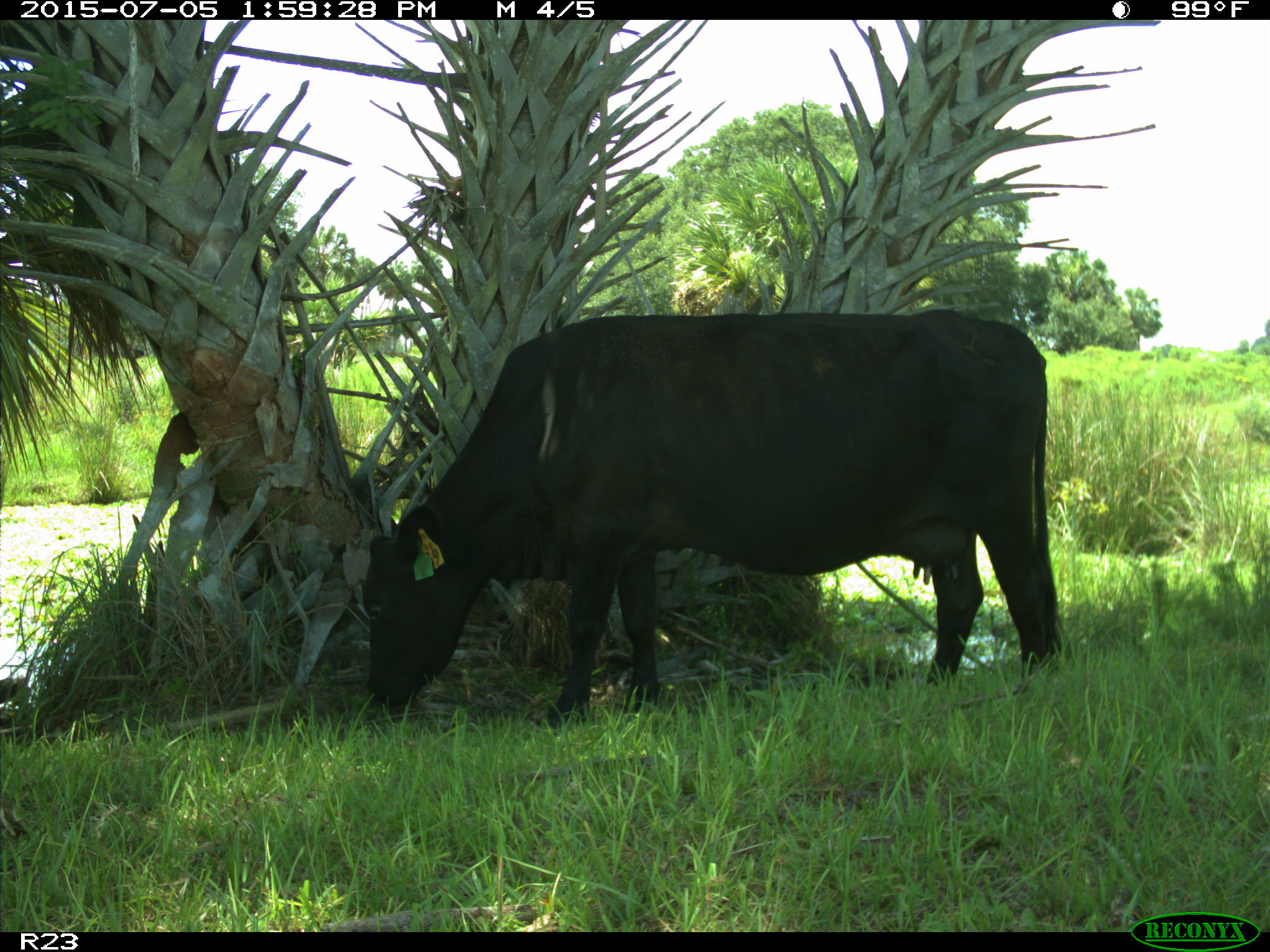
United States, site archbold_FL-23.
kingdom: Animalia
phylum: Chordata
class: Mammalia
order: Artiodactyla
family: Bovidae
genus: Bos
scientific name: Bos taurus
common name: domestic cow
Bos taurus (domestic cow).